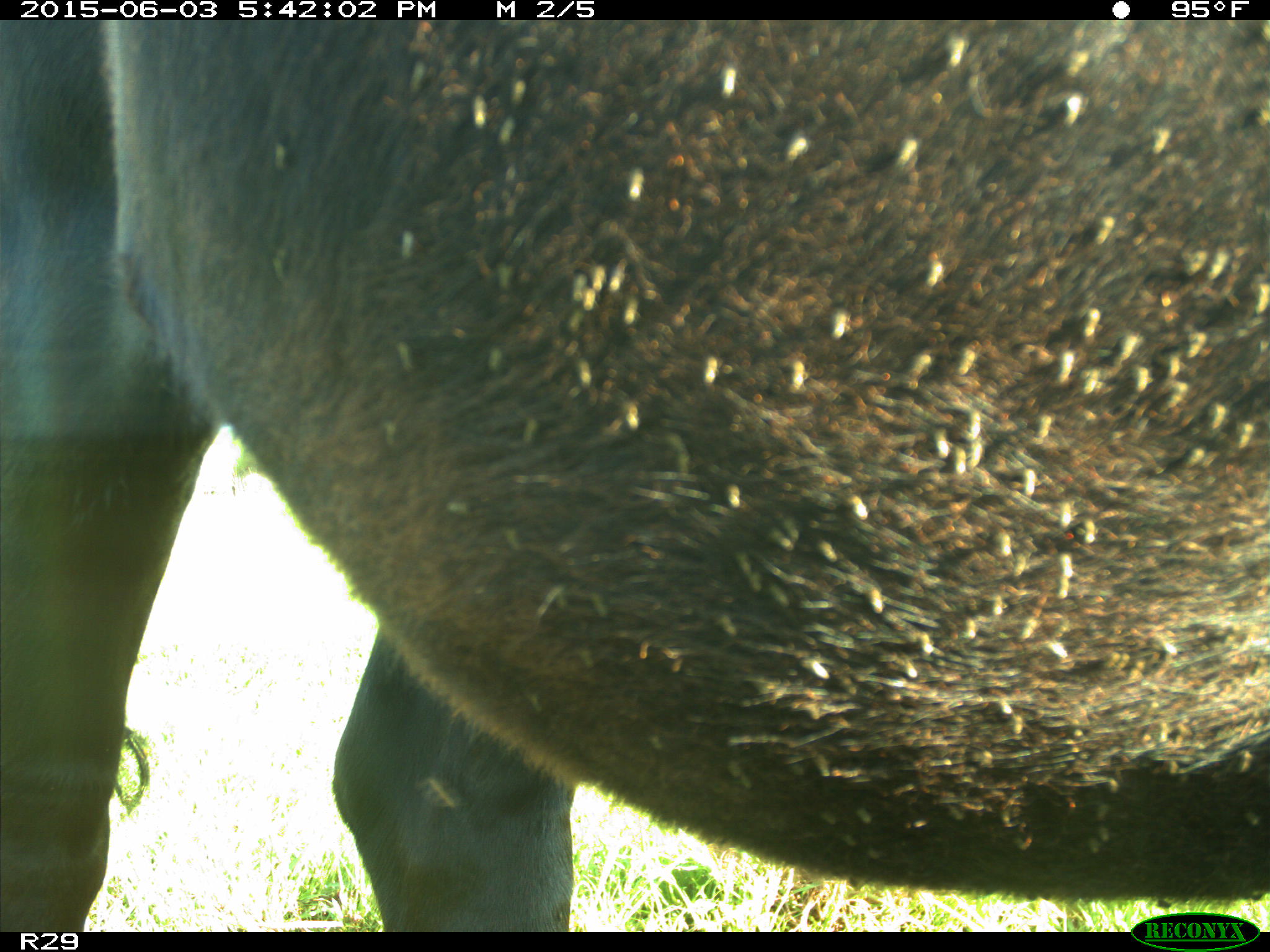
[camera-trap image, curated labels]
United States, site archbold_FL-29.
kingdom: Animalia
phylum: Chordata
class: Mammalia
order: Artiodactyla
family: Bovidae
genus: Bos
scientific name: Bos taurus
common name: domestic cow